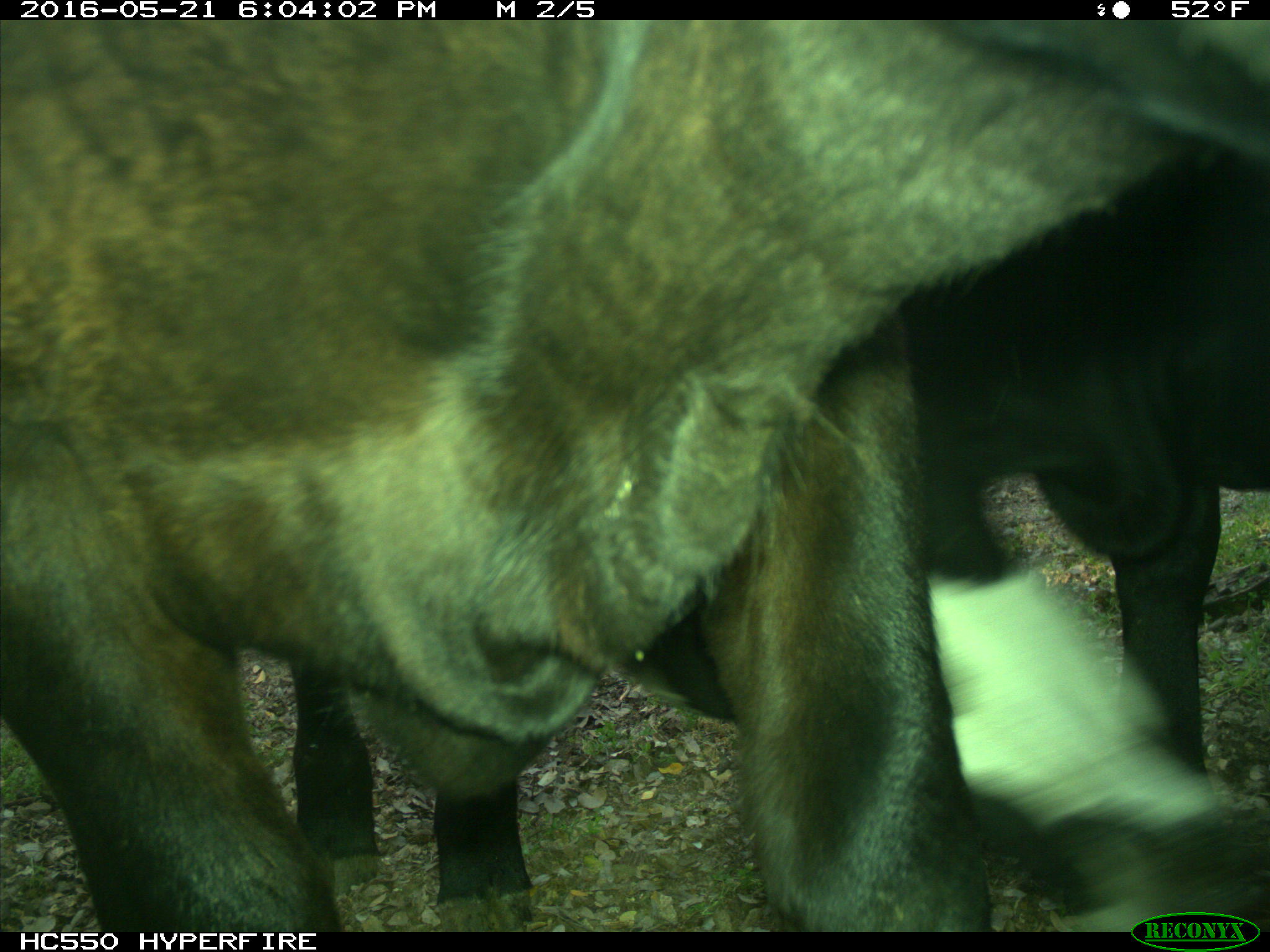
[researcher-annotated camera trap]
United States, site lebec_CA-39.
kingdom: Animalia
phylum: Chordata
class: Mammalia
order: Artiodactyla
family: Bovidae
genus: Bos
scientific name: Bos taurus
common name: domestic cow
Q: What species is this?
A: Bos taurus (domestic cow).